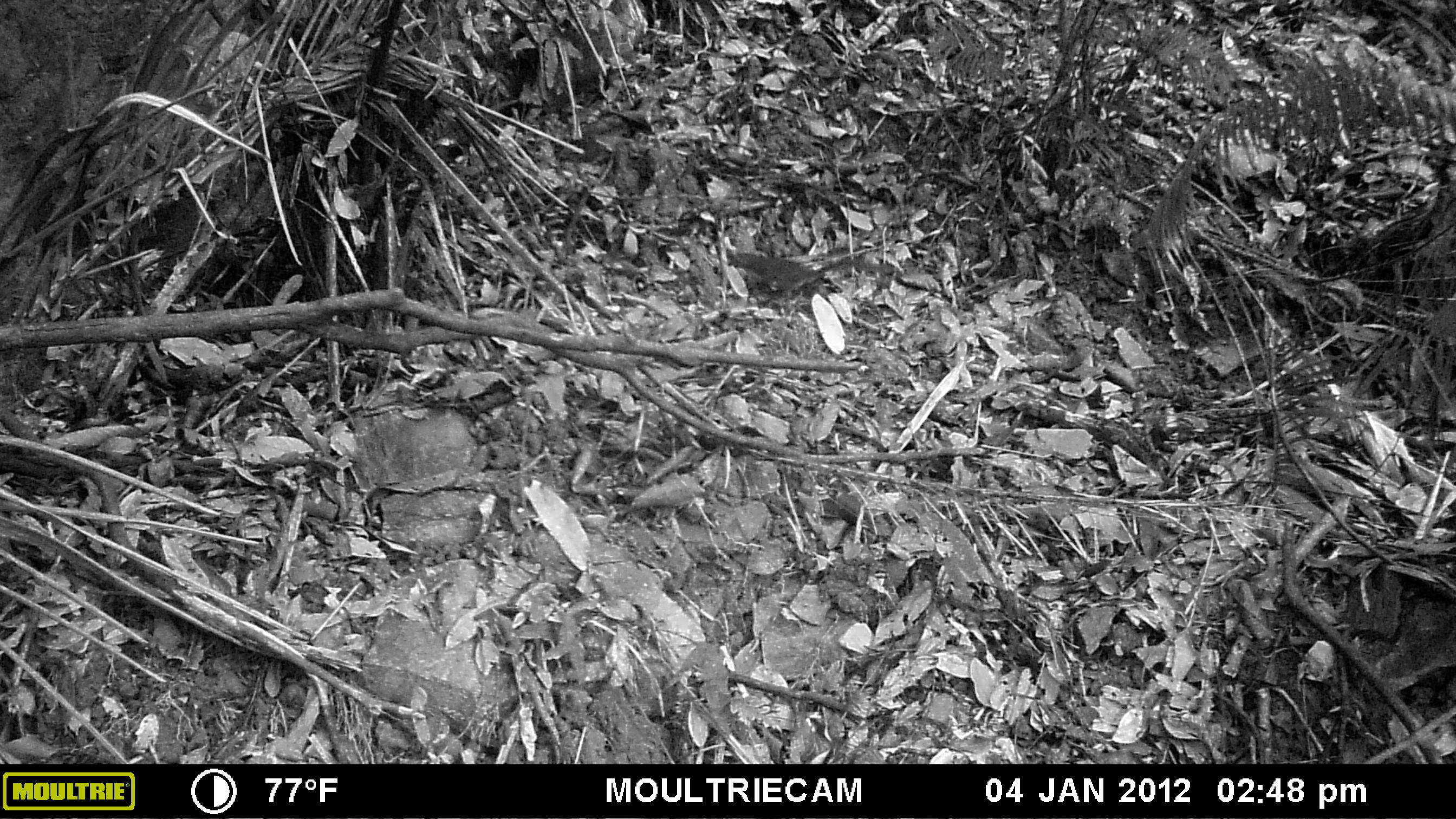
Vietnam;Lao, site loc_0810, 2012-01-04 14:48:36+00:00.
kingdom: Animalia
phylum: Chordata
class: Mammalia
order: Scandentia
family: Tupaiidae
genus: Tupaia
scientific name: Tupaia belangeri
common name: northern treeshrew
Northern treeshrew (Tupaia belangeri). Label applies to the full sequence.